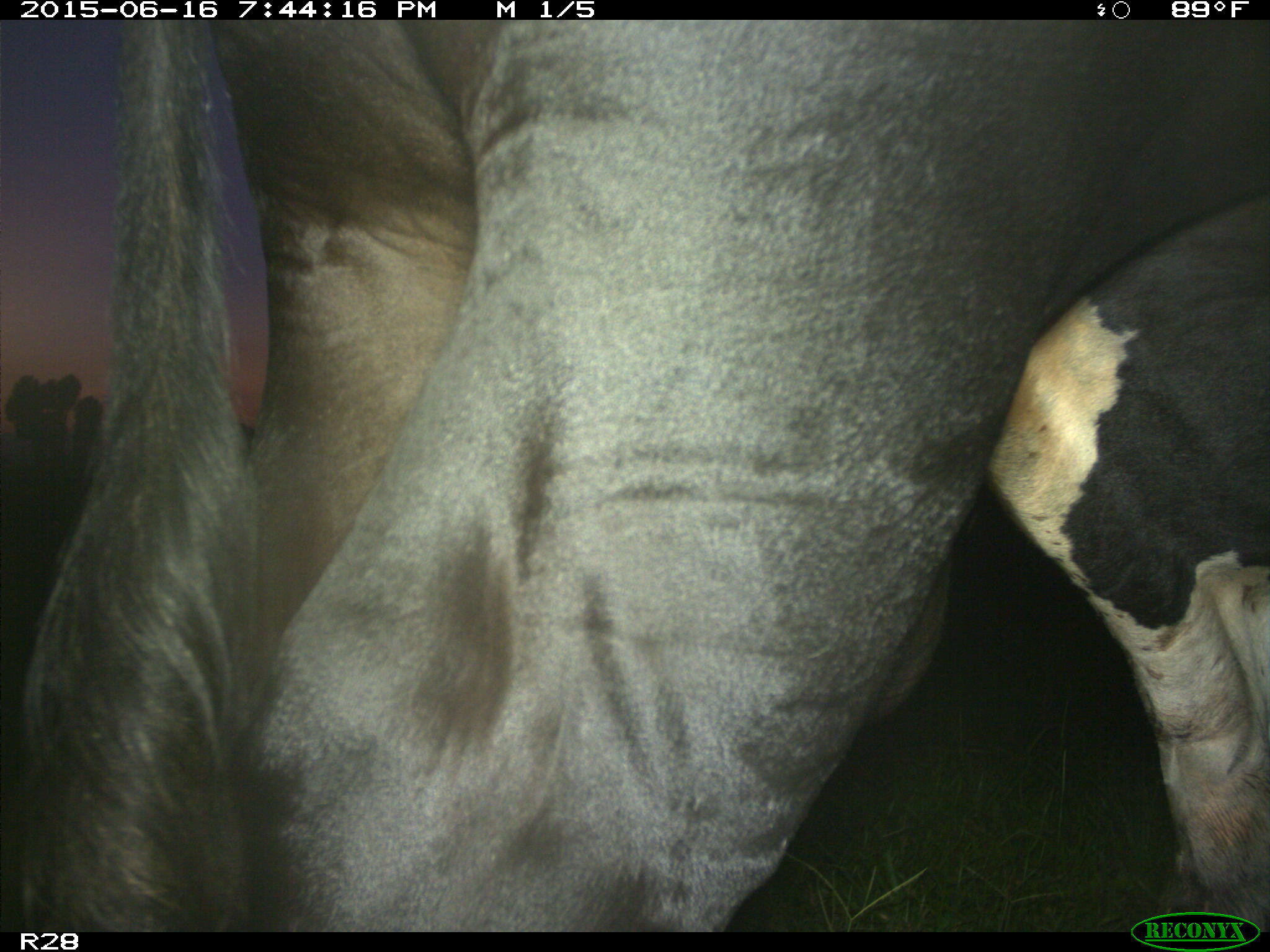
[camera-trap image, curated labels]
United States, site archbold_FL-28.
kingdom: Animalia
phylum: Chordata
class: Mammalia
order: Artiodactyla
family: Bovidae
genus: Bos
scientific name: Bos taurus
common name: domestic cow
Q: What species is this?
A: Bos taurus (domestic cow).